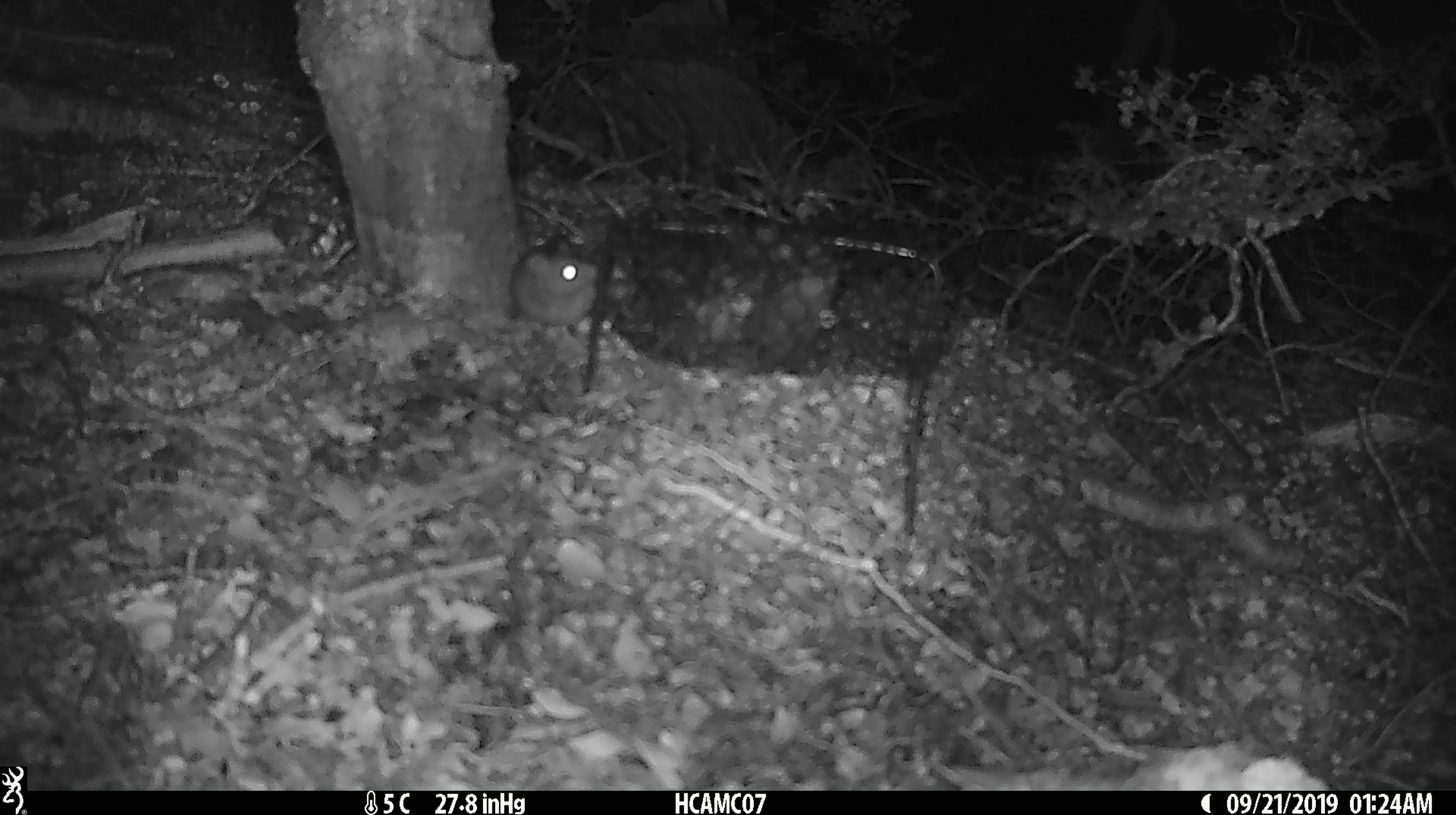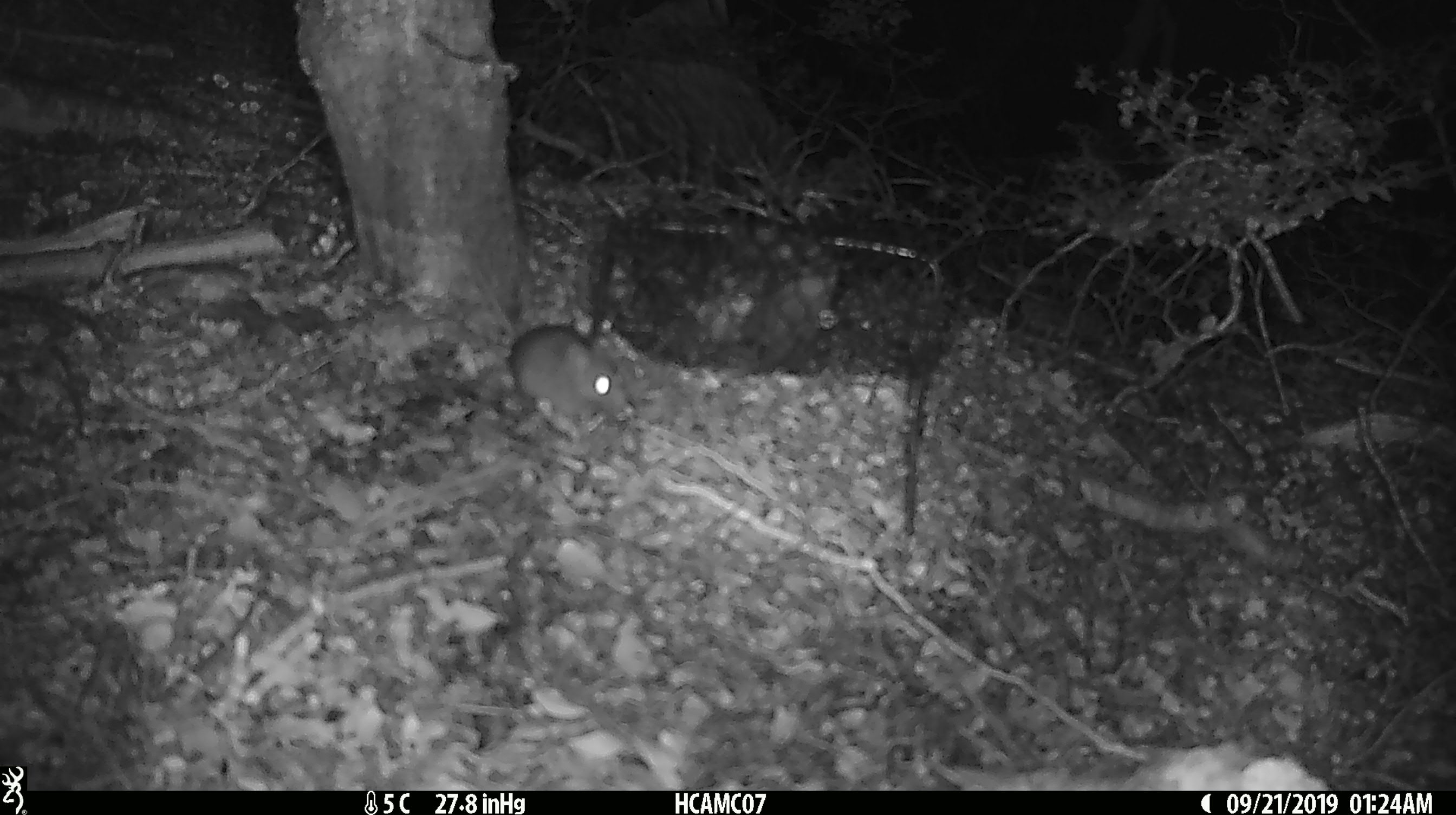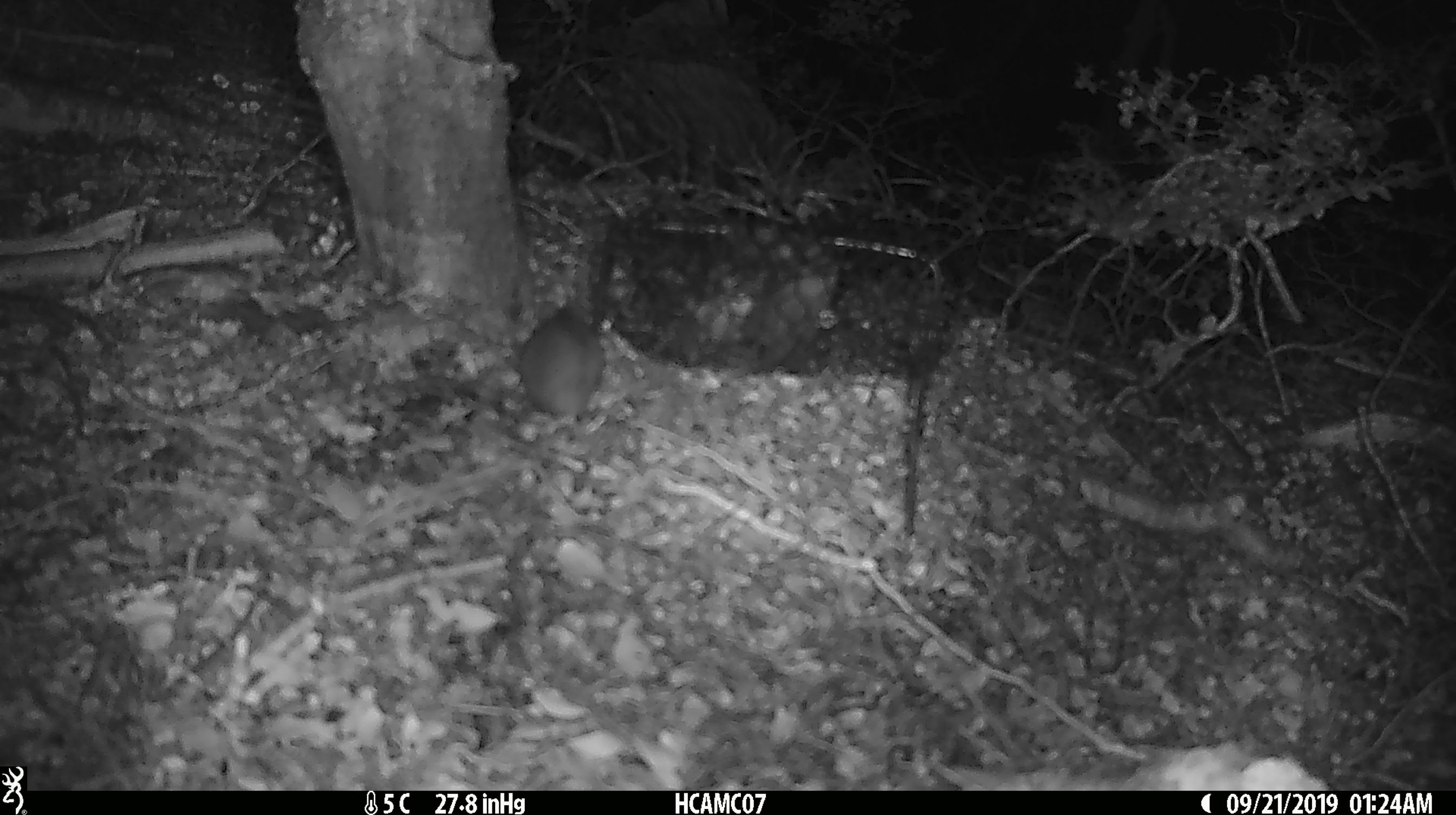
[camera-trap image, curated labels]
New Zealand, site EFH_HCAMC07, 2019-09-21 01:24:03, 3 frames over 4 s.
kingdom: Animalia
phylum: Chordata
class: Mammalia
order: Rodentia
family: Muridae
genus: Mus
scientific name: Mus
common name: mouse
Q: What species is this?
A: Mouse (Mus).